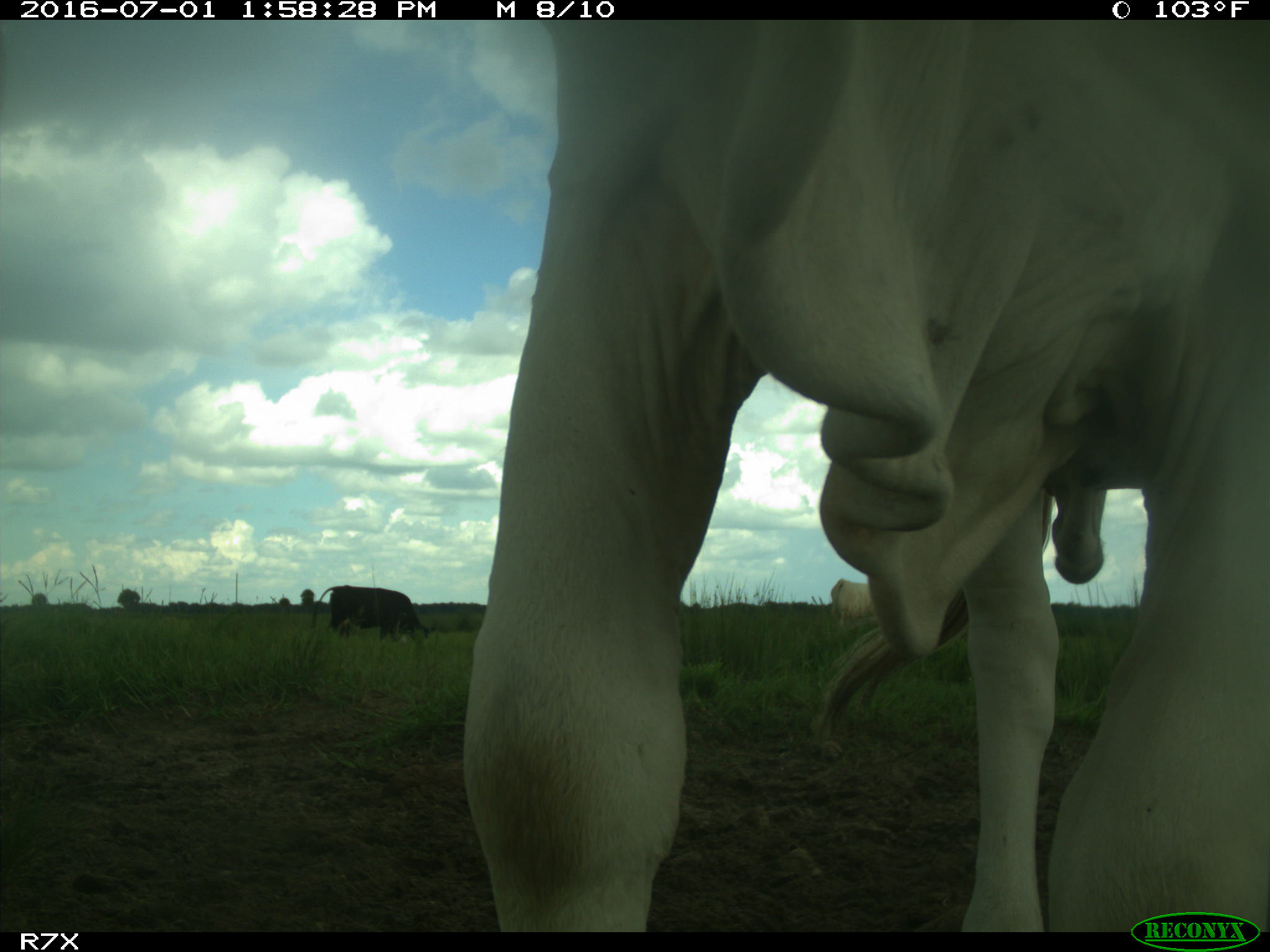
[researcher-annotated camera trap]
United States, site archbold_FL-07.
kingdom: Animalia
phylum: Chordata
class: Mammalia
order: Artiodactyla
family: Bovidae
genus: Bos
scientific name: Bos taurus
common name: domestic cow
Bos taurus (domestic cow).